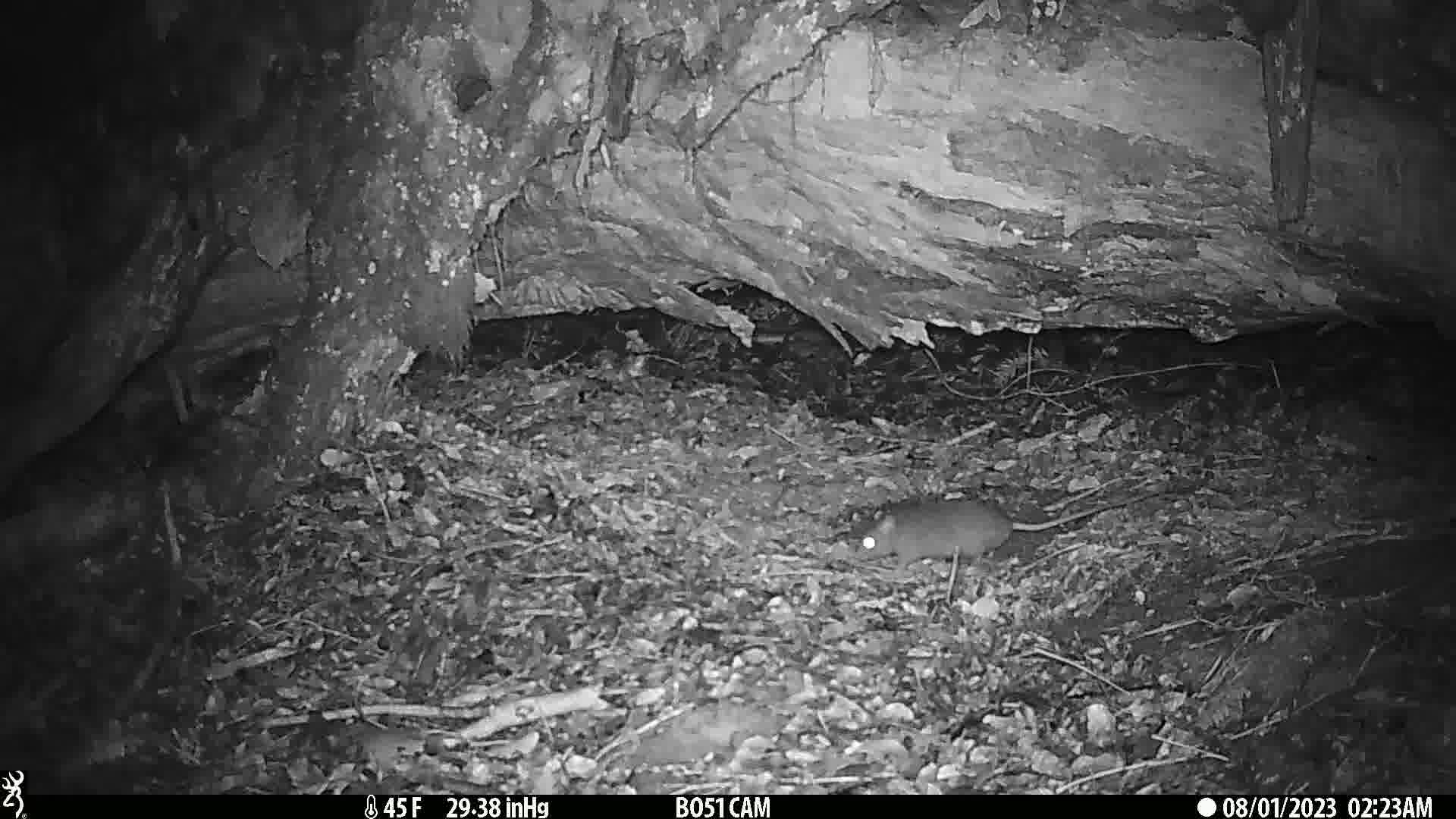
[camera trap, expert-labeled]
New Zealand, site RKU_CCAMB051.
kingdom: Animalia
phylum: Chordata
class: Mammalia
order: Rodentia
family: Muridae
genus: Rattus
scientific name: Rattus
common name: rat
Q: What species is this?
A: Rat (Rattus).